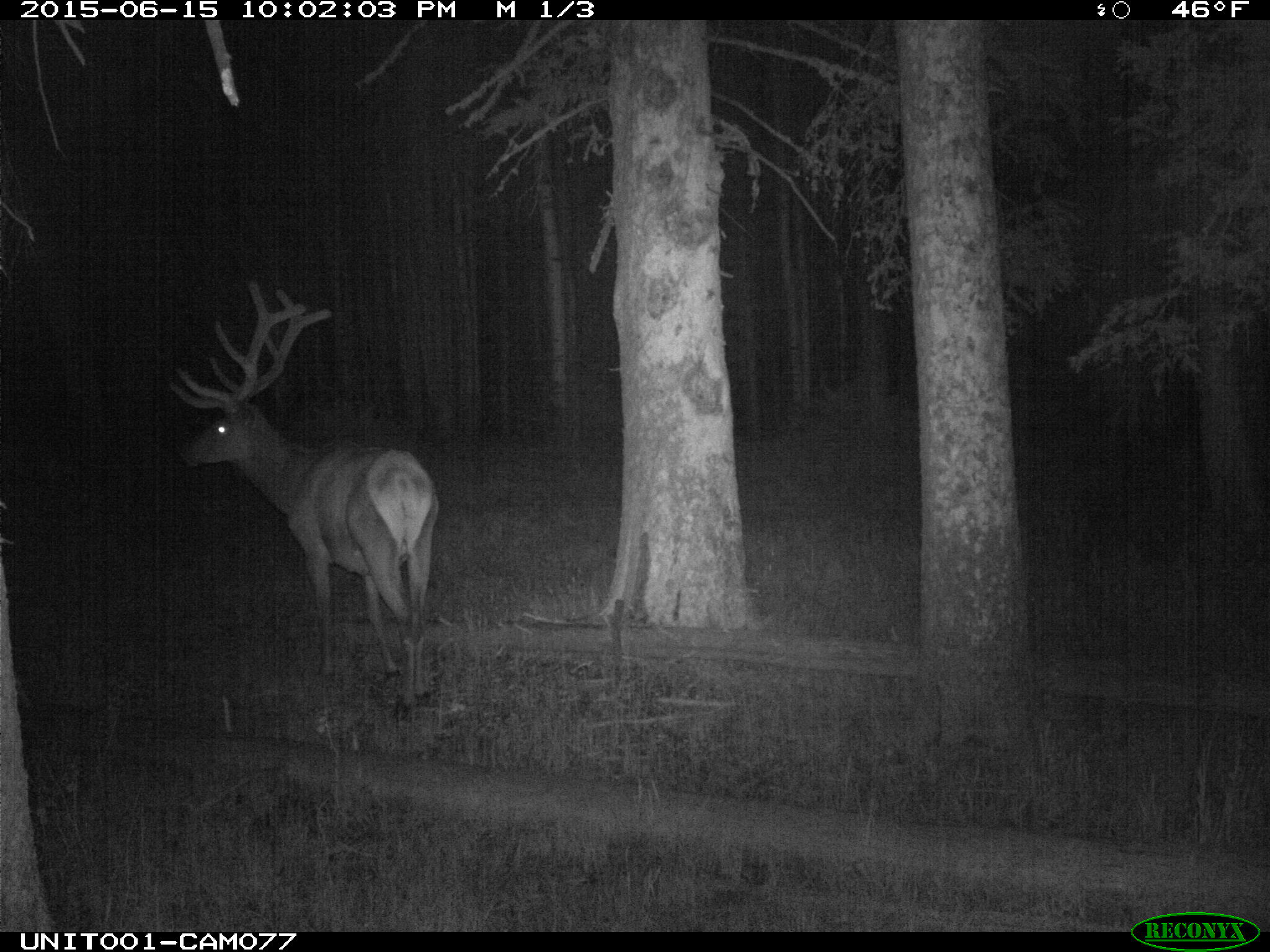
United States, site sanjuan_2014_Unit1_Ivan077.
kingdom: Animalia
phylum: Chordata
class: Mammalia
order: Artiodactyla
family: Cervidae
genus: Cervus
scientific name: Cervus elaphus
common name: red deer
Cervus elaphus (red deer).